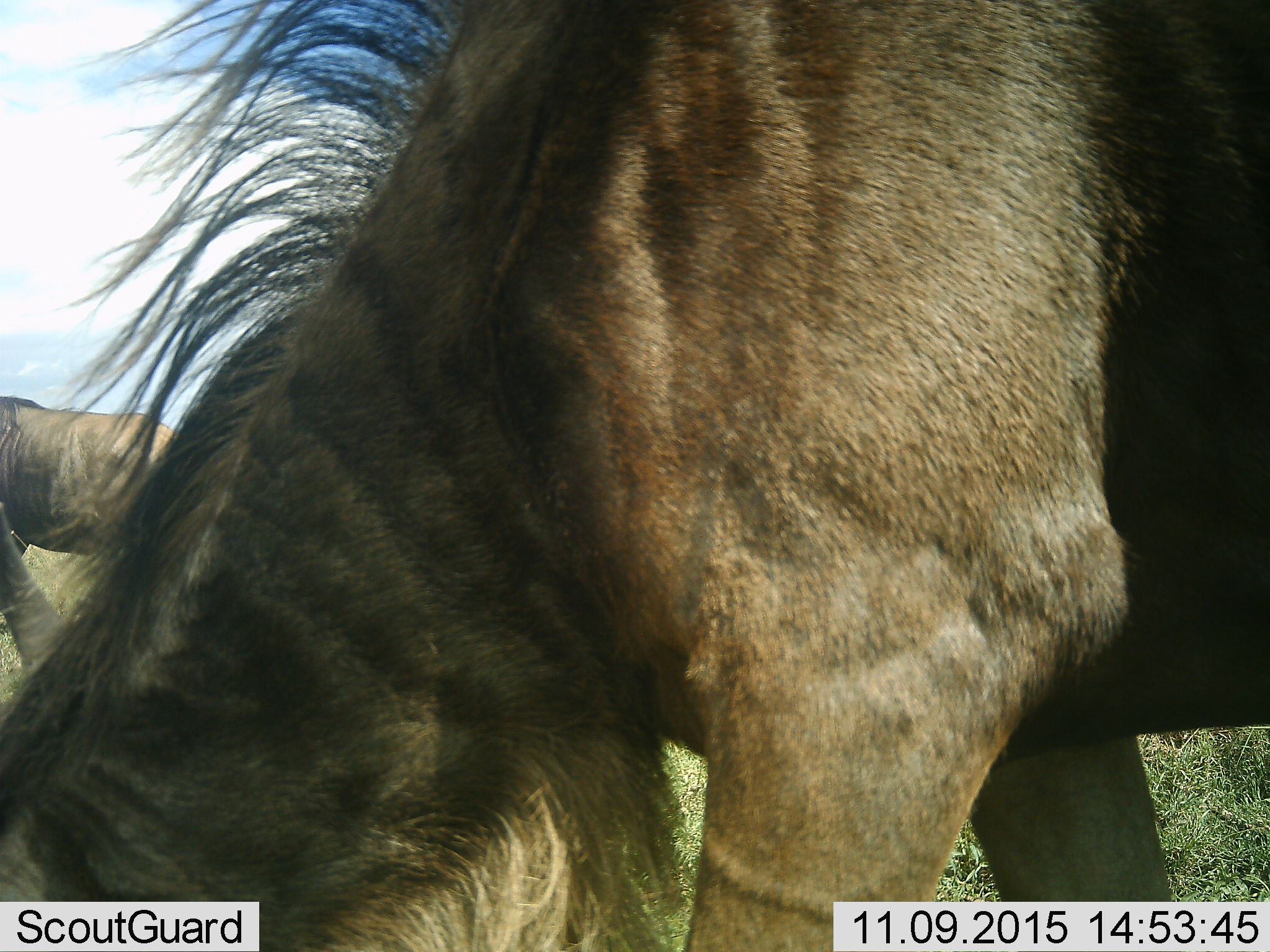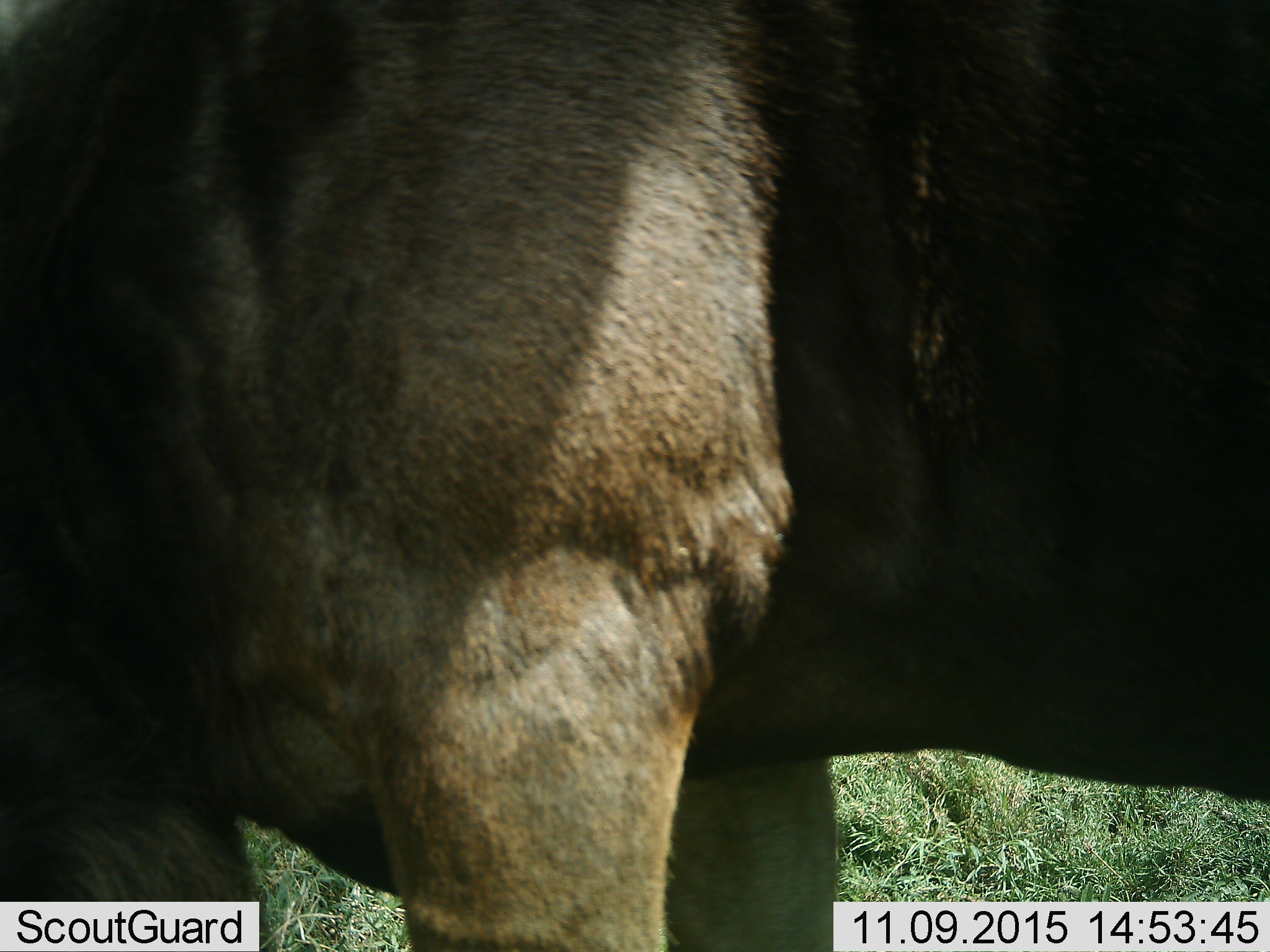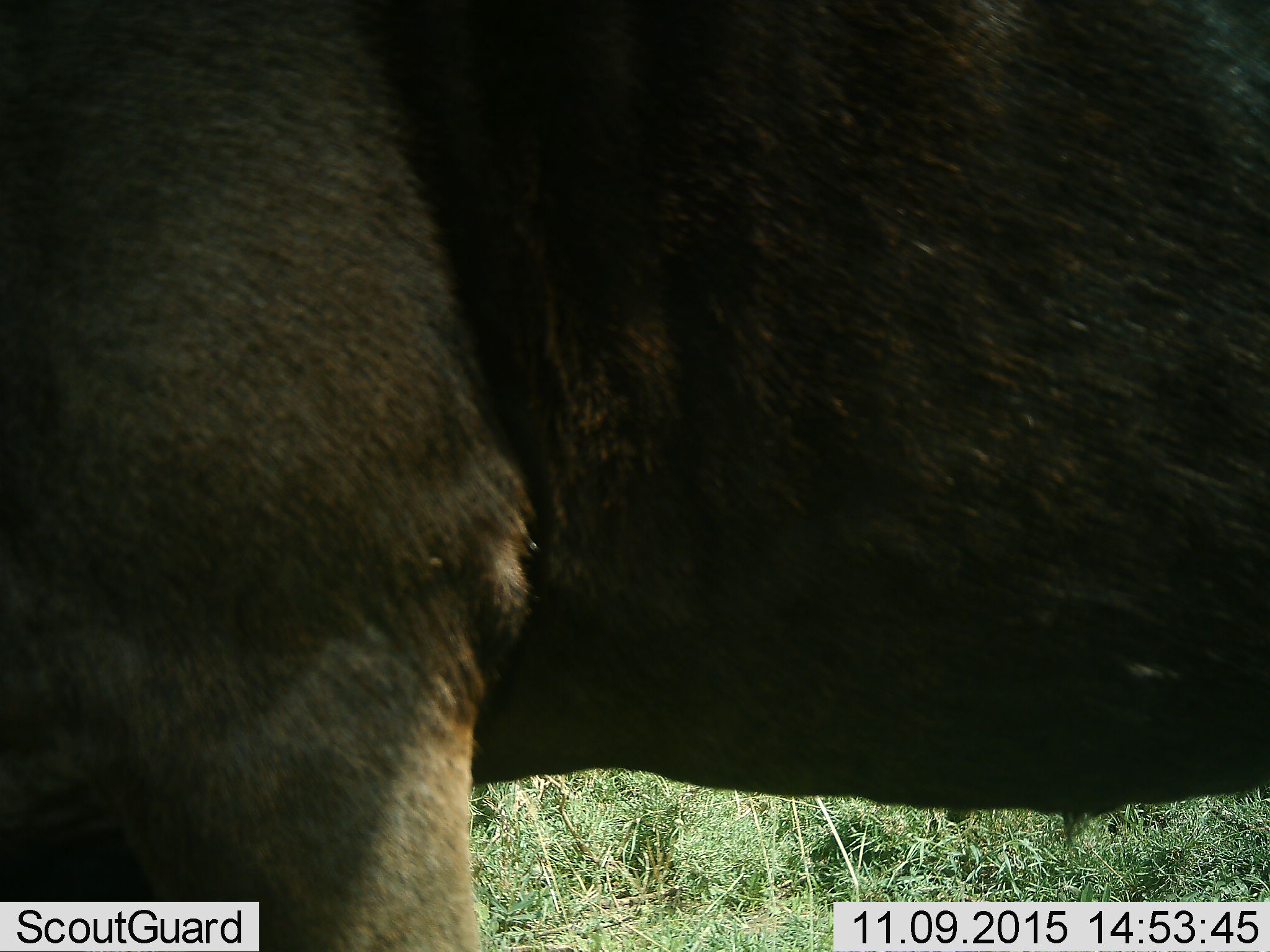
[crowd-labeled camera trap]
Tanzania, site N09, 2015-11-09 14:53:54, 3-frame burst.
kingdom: Animalia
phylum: Chordata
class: Mammalia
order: Artiodactyla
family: Bovidae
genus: Connochaetes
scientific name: Connochaetes taurinus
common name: blue wildebeest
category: wildebeest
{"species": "wildebeest (blue wildebeest) (Connochaetes taurinus)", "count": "2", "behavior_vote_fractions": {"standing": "44%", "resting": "11%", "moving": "44%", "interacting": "11%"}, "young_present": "0%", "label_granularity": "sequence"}